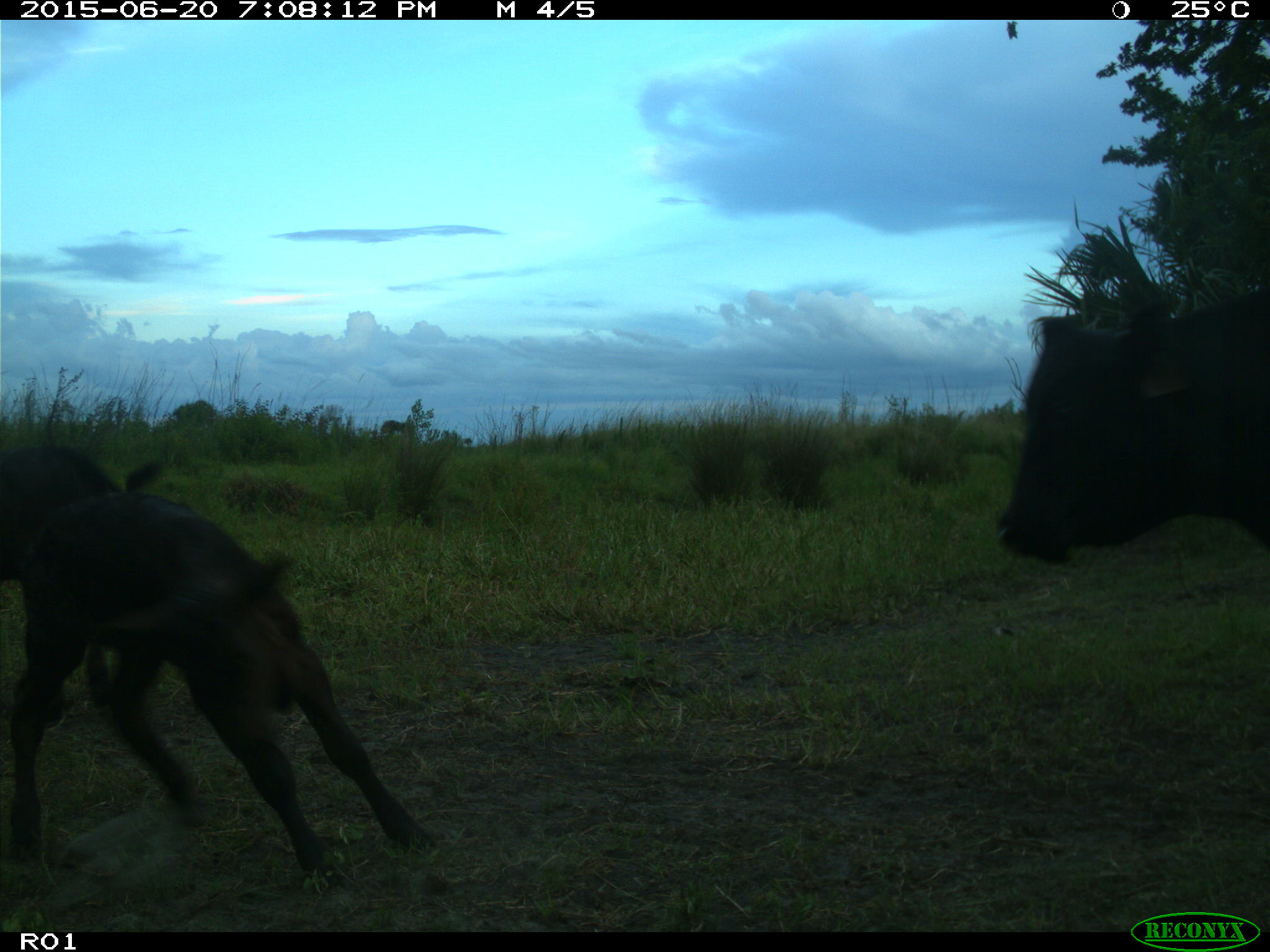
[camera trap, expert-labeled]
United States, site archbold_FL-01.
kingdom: Animalia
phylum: Chordata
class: Mammalia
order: Artiodactyla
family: Bovidae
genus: Bos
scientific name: Bos taurus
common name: domestic cow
Bos taurus (domestic cow).